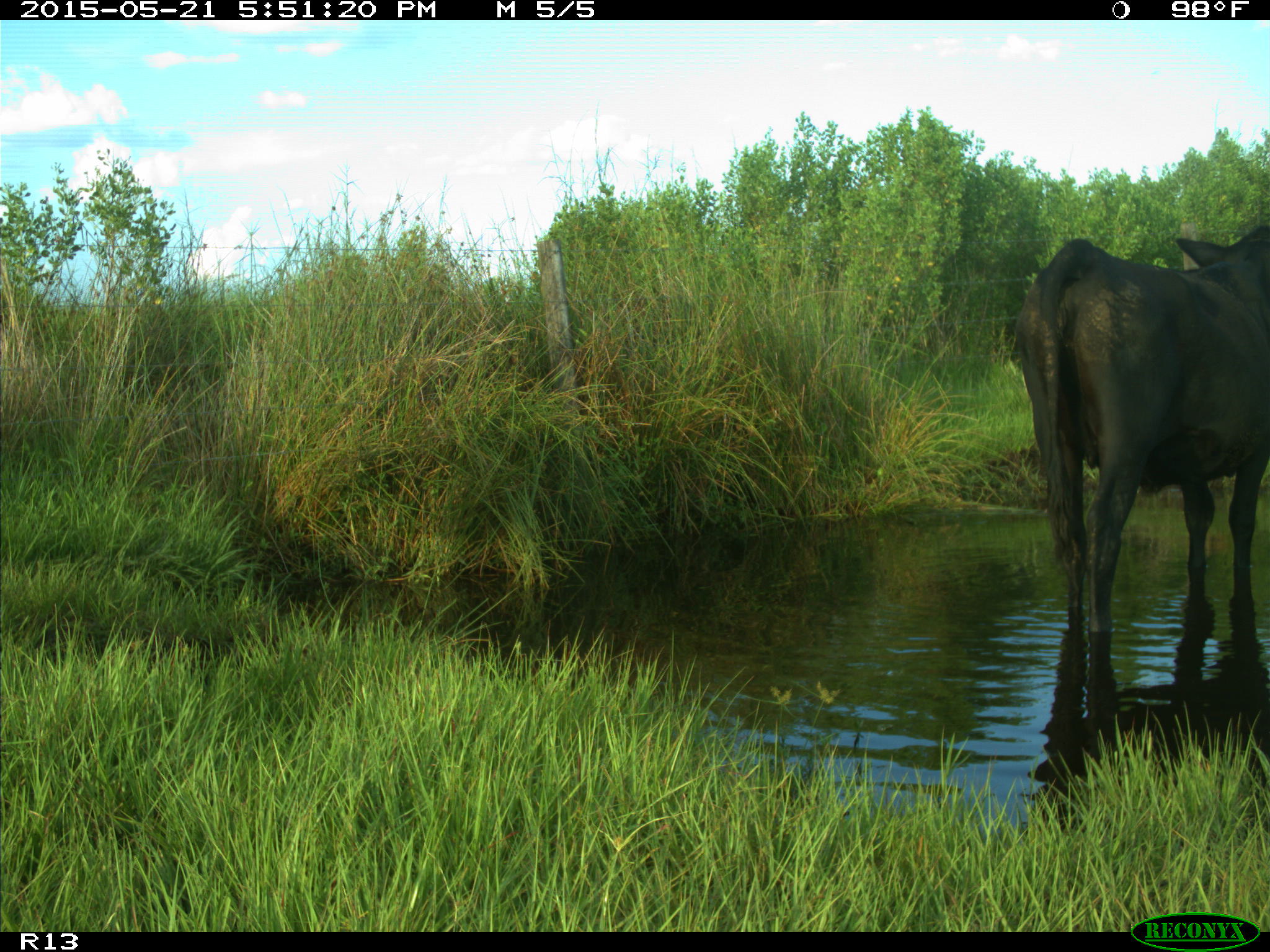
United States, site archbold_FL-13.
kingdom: Animalia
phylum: Chordata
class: Mammalia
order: Artiodactyla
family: Bovidae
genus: Bos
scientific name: Bos taurus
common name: domestic cow